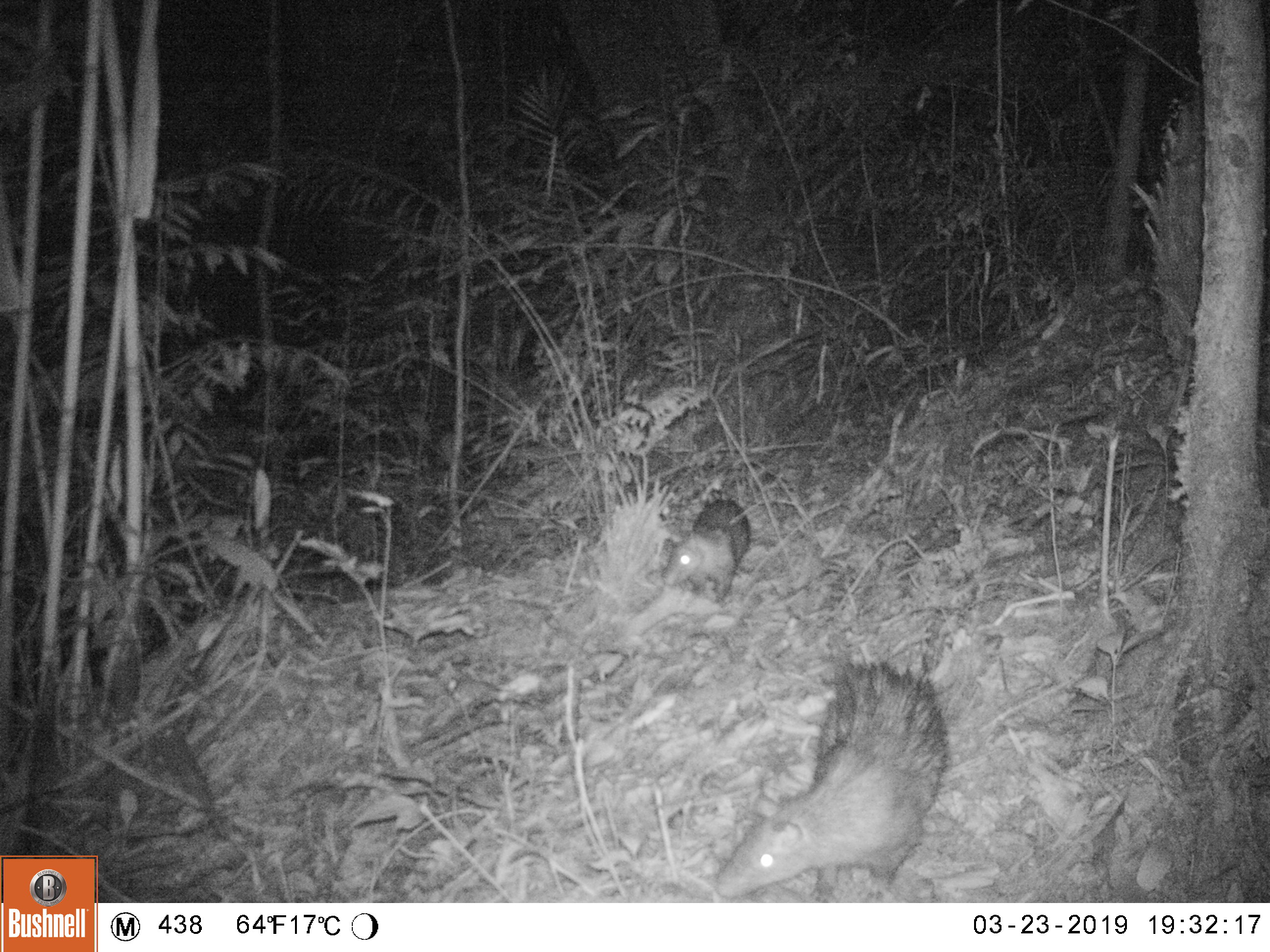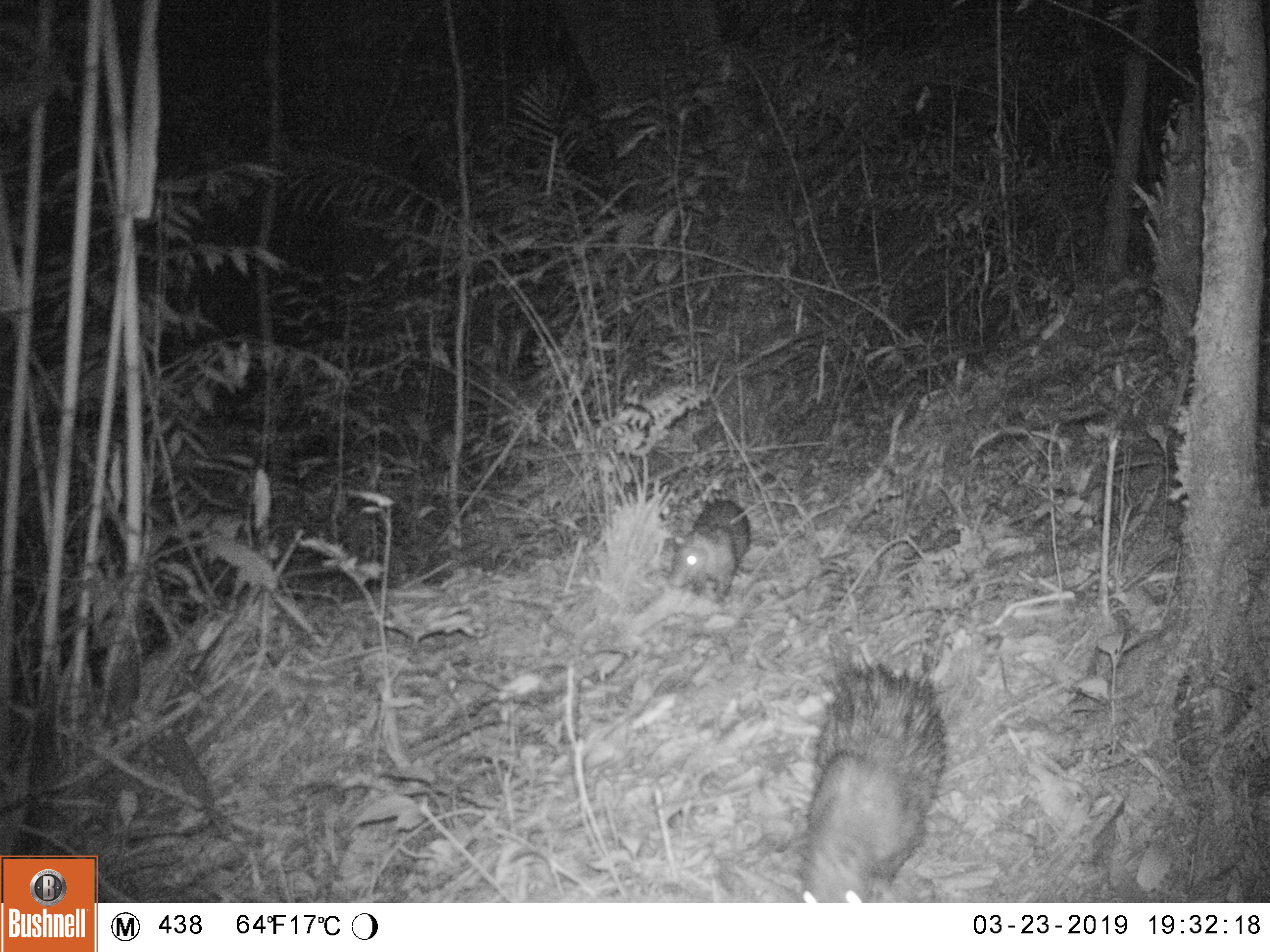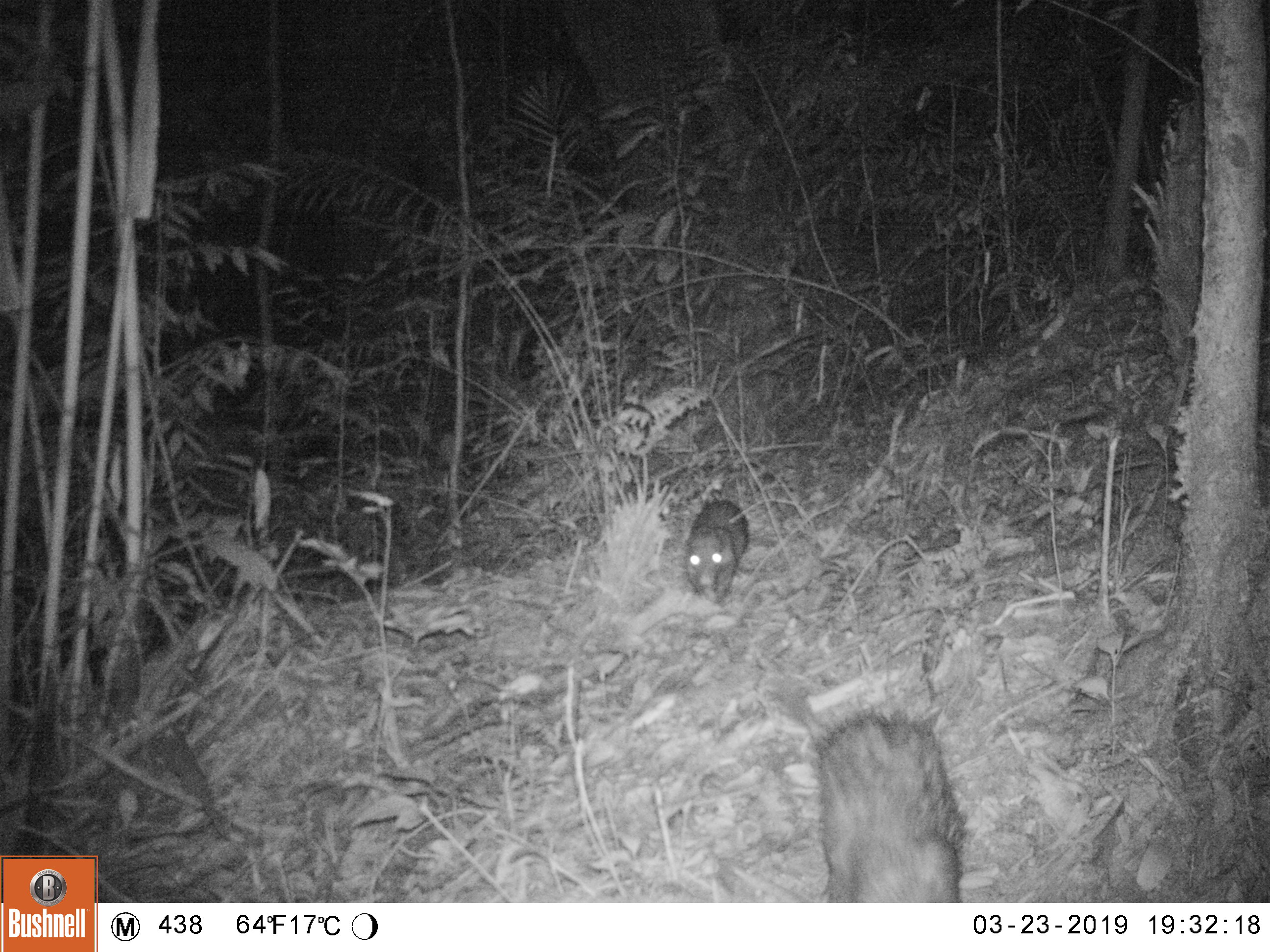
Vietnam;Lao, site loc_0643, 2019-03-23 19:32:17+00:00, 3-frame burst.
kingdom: Animalia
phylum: Chordata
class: Mammalia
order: Rodentia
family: Hystricidae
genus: Atherurus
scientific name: Atherurus macrourus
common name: asiatic brush-tailed porcupine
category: asiatic brush tailed porcupine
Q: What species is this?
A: Asiatic brush tailed porcupine (asiatic brush-tailed porcupine) (Atherurus macrourus).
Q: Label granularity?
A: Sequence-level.